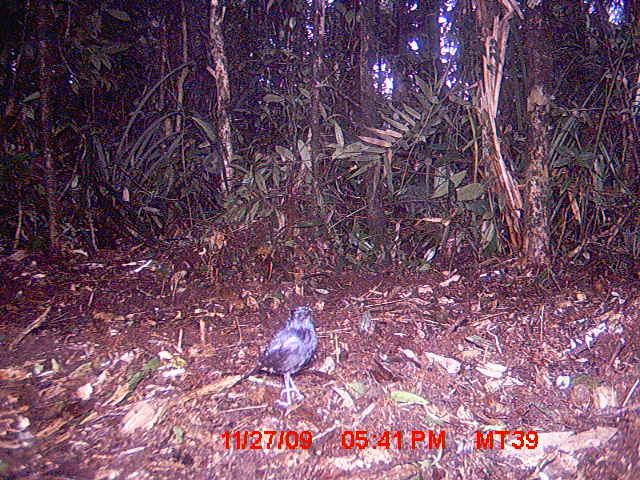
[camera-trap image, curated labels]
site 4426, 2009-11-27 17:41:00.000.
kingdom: Animalia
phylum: Chordata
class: Aves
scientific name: Aves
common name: bird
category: unknown bird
Unknown bird (bird) (Aves), count 1.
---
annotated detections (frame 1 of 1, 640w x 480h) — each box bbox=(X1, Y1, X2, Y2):
unknown bird: bbox=(227, 303, 321, 414)